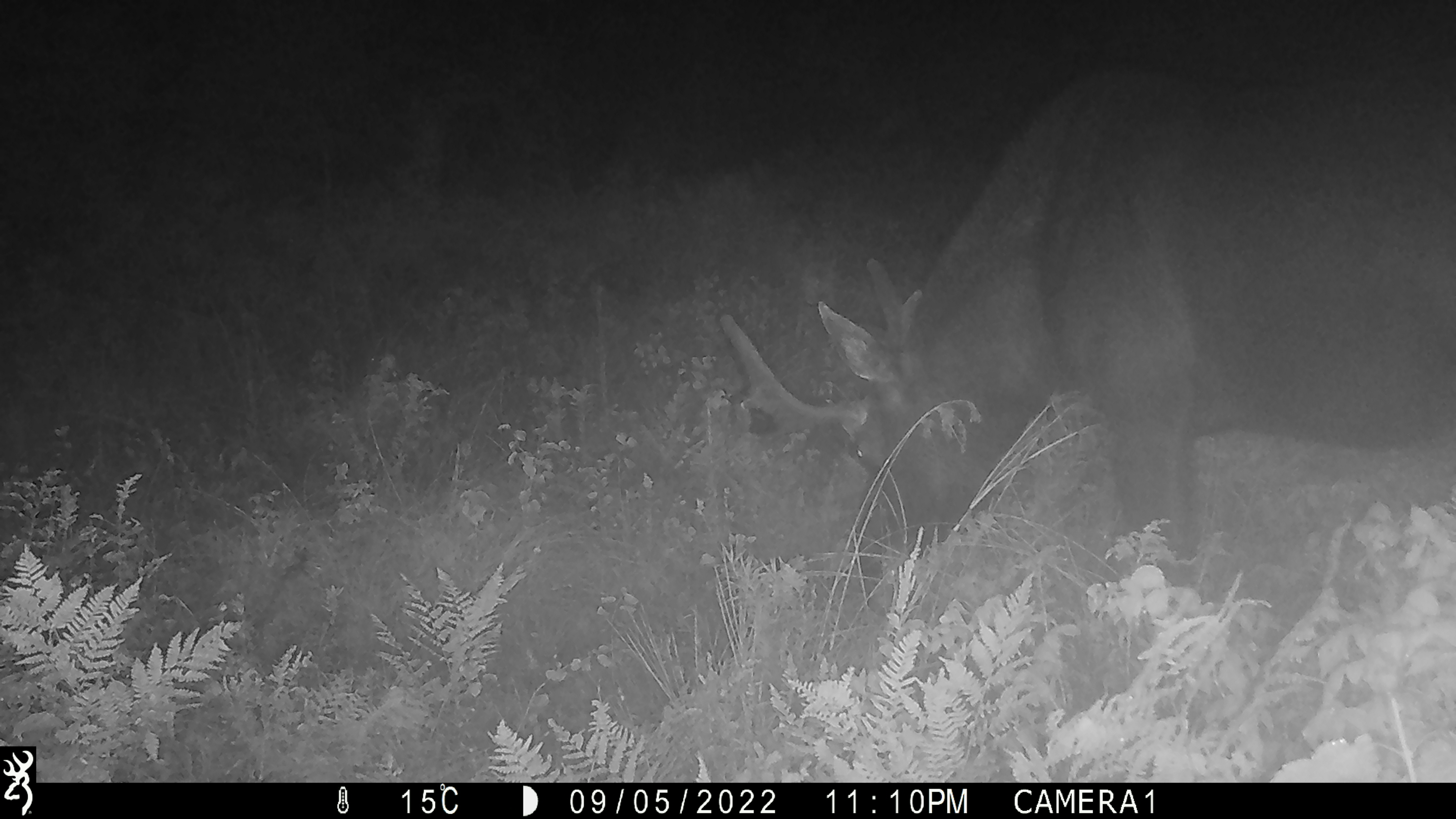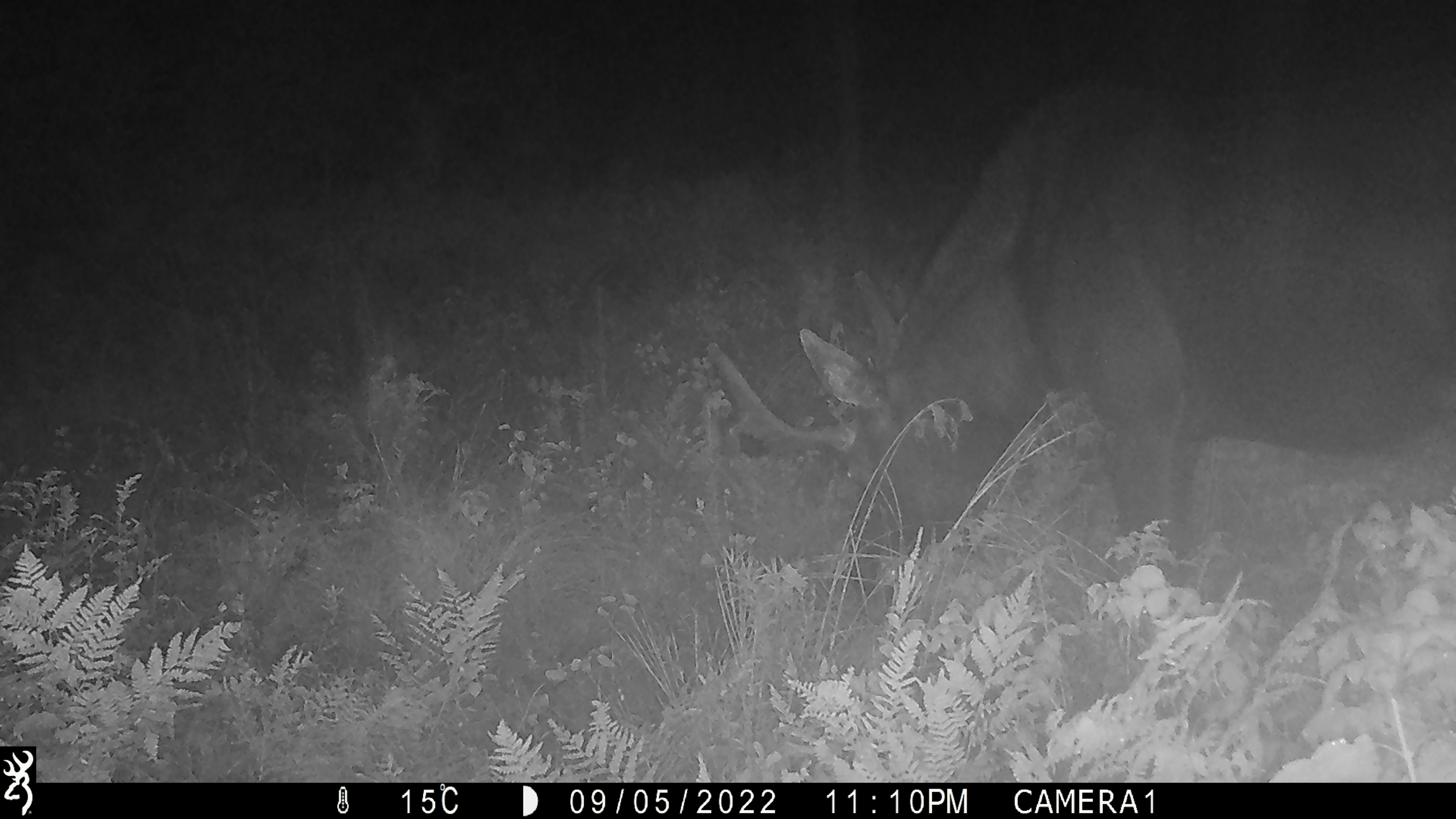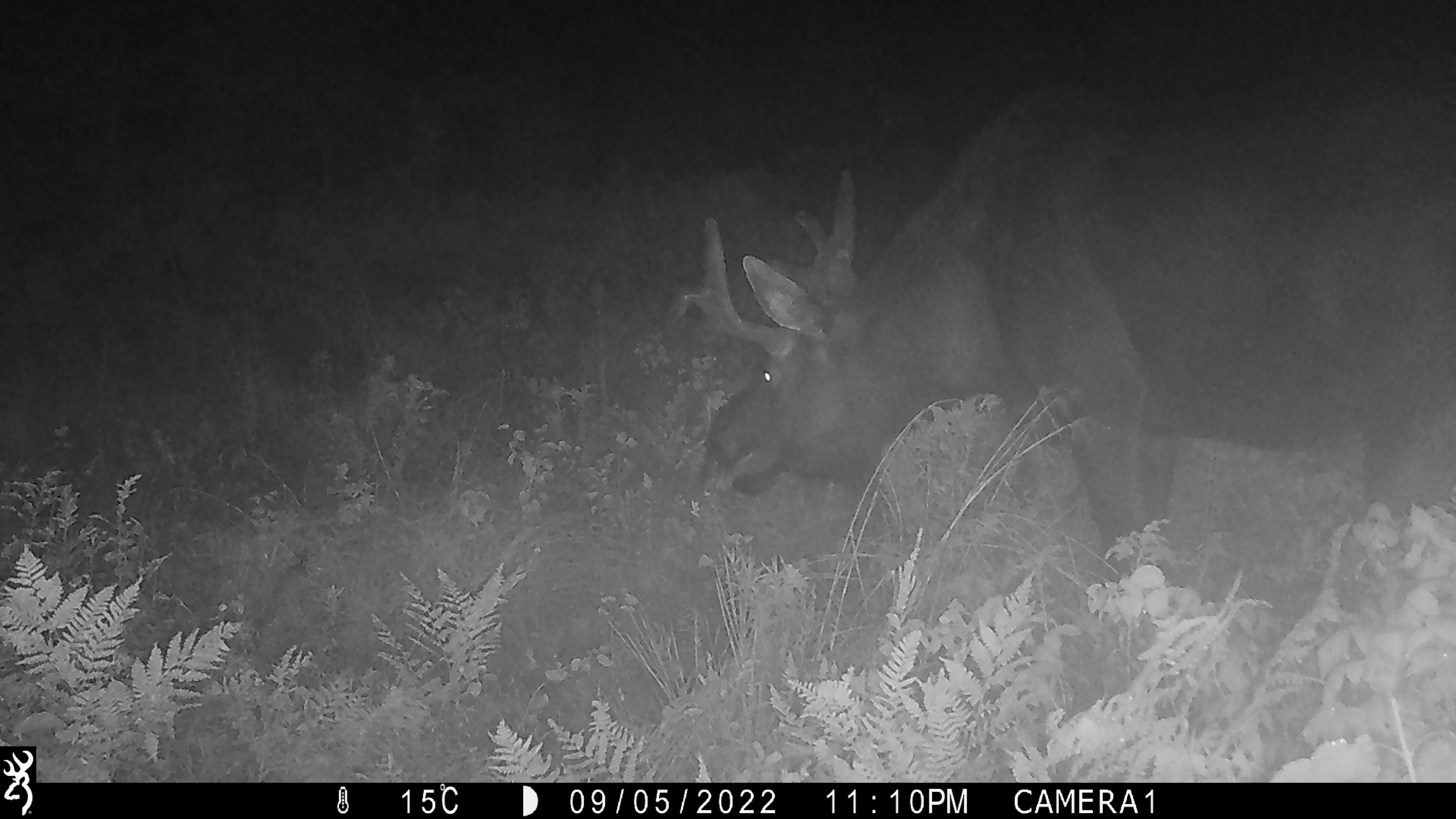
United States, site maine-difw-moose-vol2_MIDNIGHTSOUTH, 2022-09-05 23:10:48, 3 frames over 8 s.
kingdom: Animalia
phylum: Chordata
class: Mammalia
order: Artiodactyla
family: Cervidae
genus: Alces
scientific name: Alces alces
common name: moose